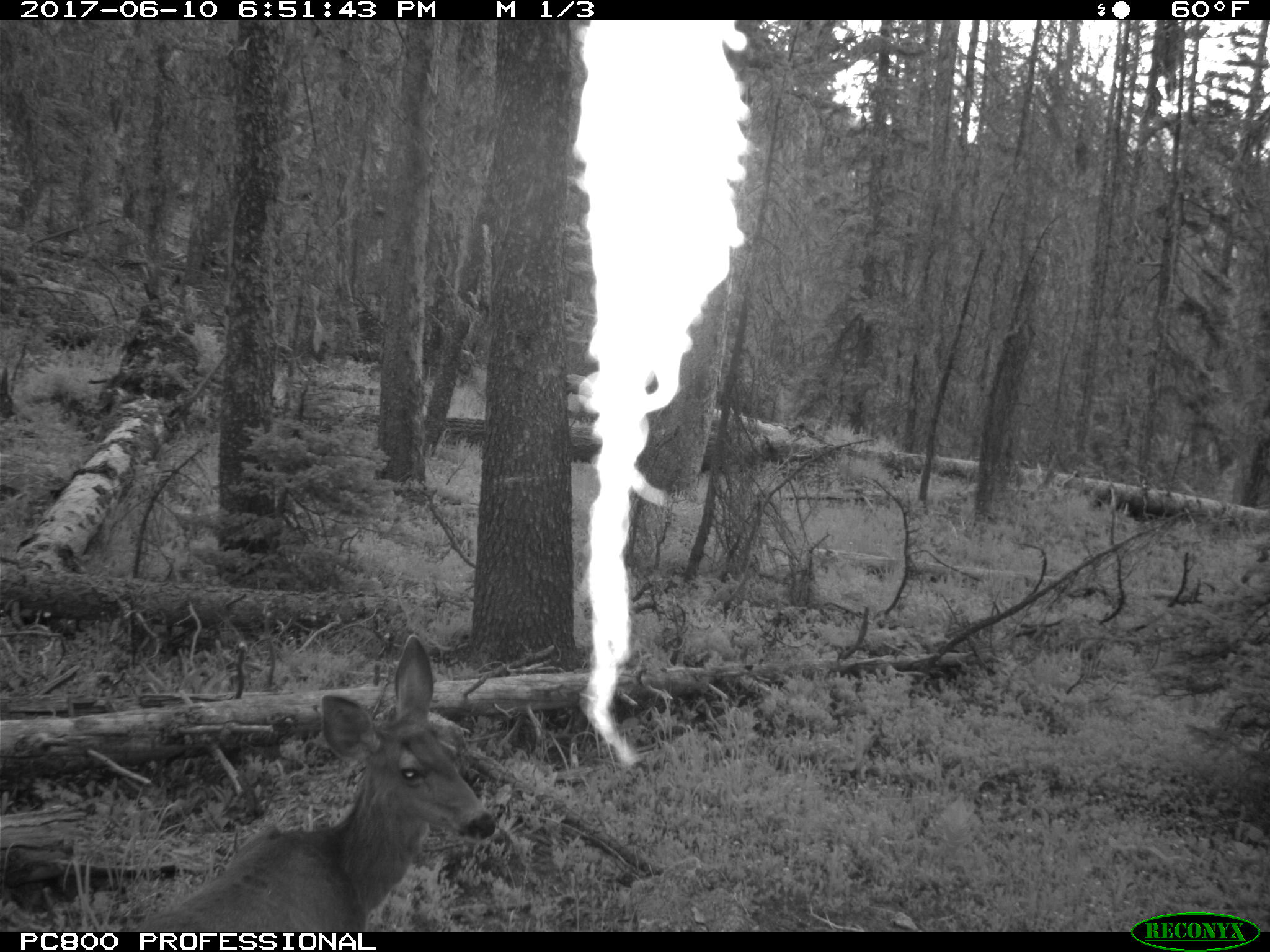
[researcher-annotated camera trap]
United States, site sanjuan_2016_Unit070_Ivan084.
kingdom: Animalia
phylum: Chordata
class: Mammalia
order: Artiodactyla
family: Cervidae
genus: Odocoileus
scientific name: Odocoileus hemionus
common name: mule deer